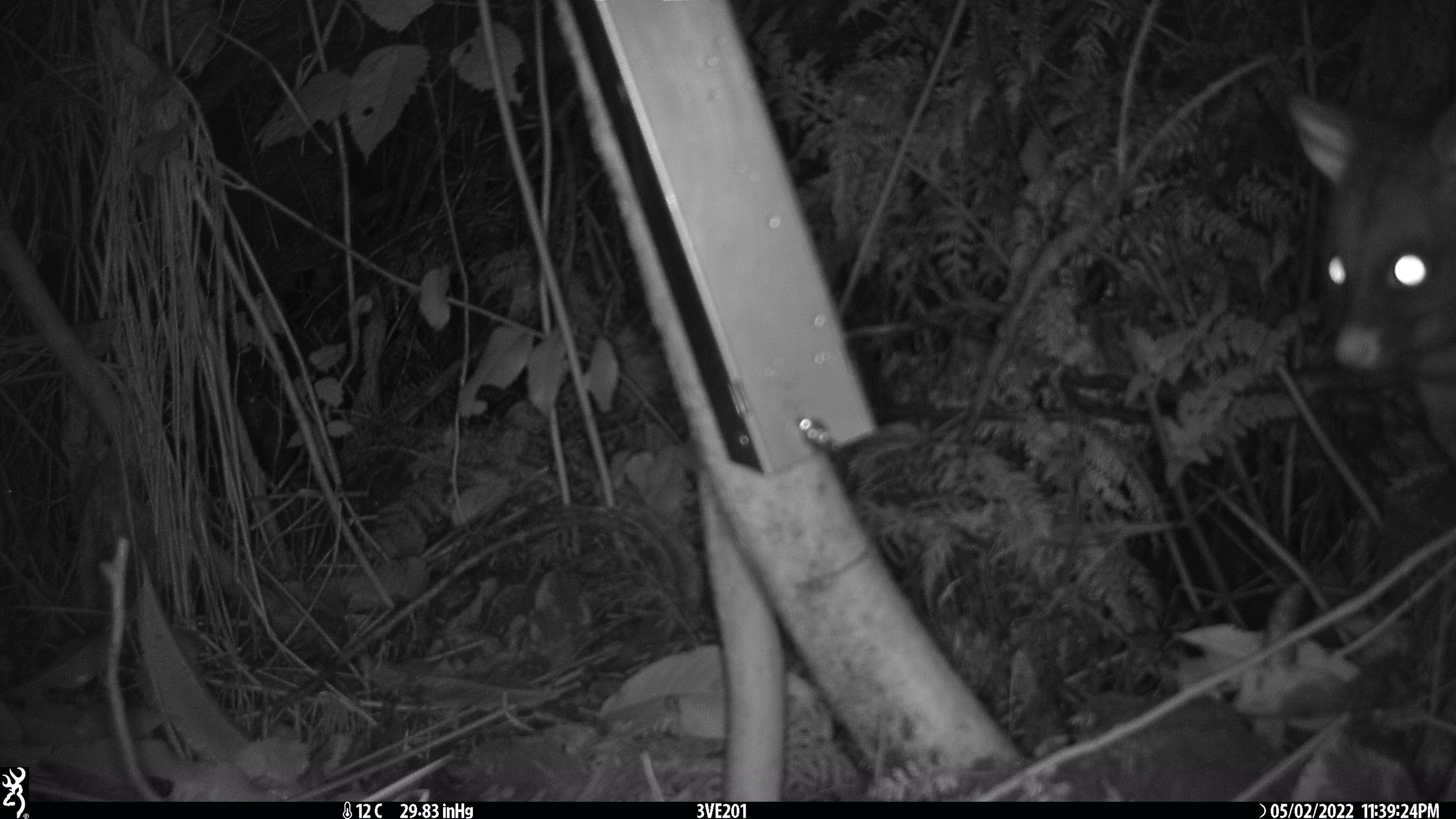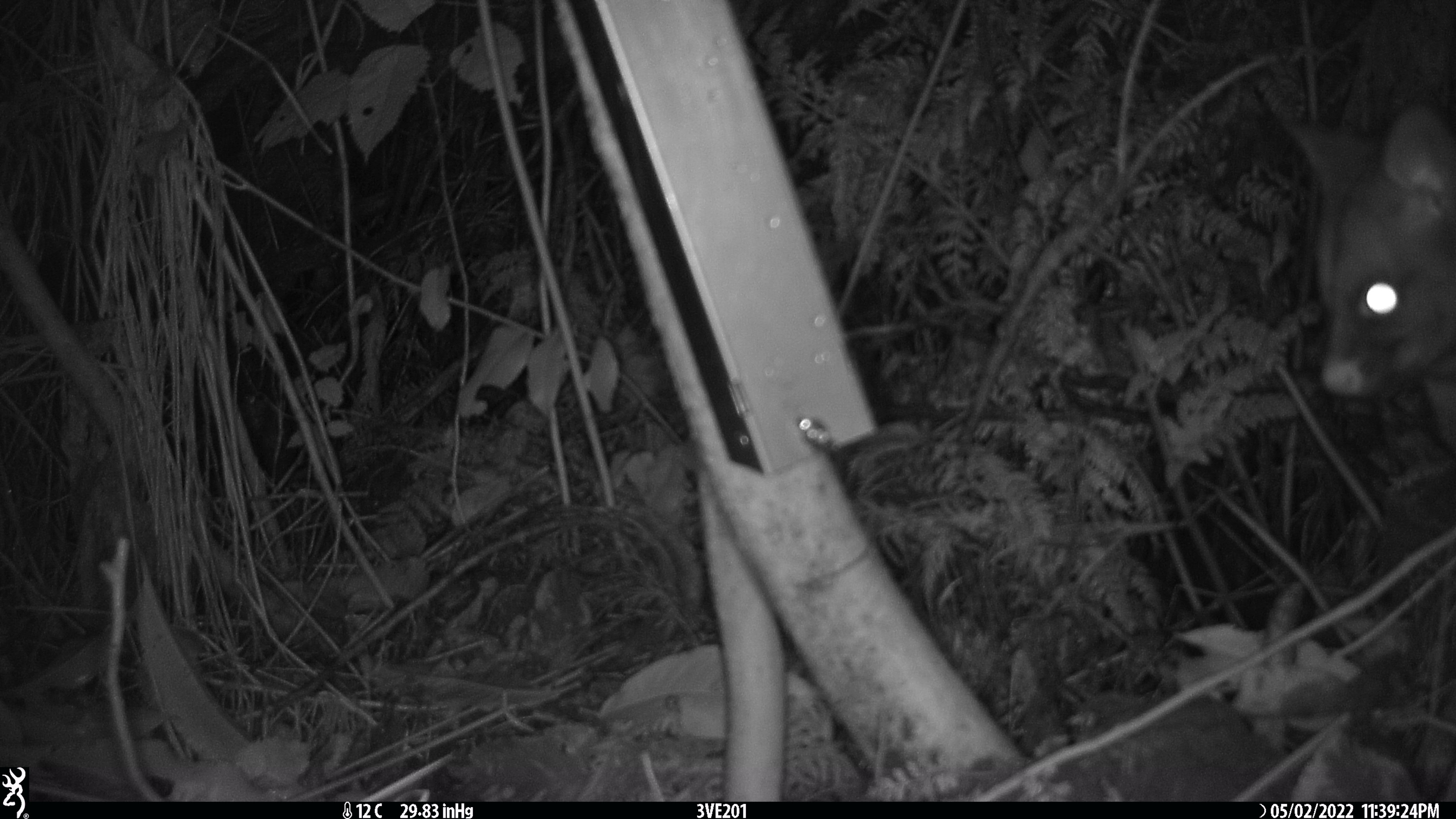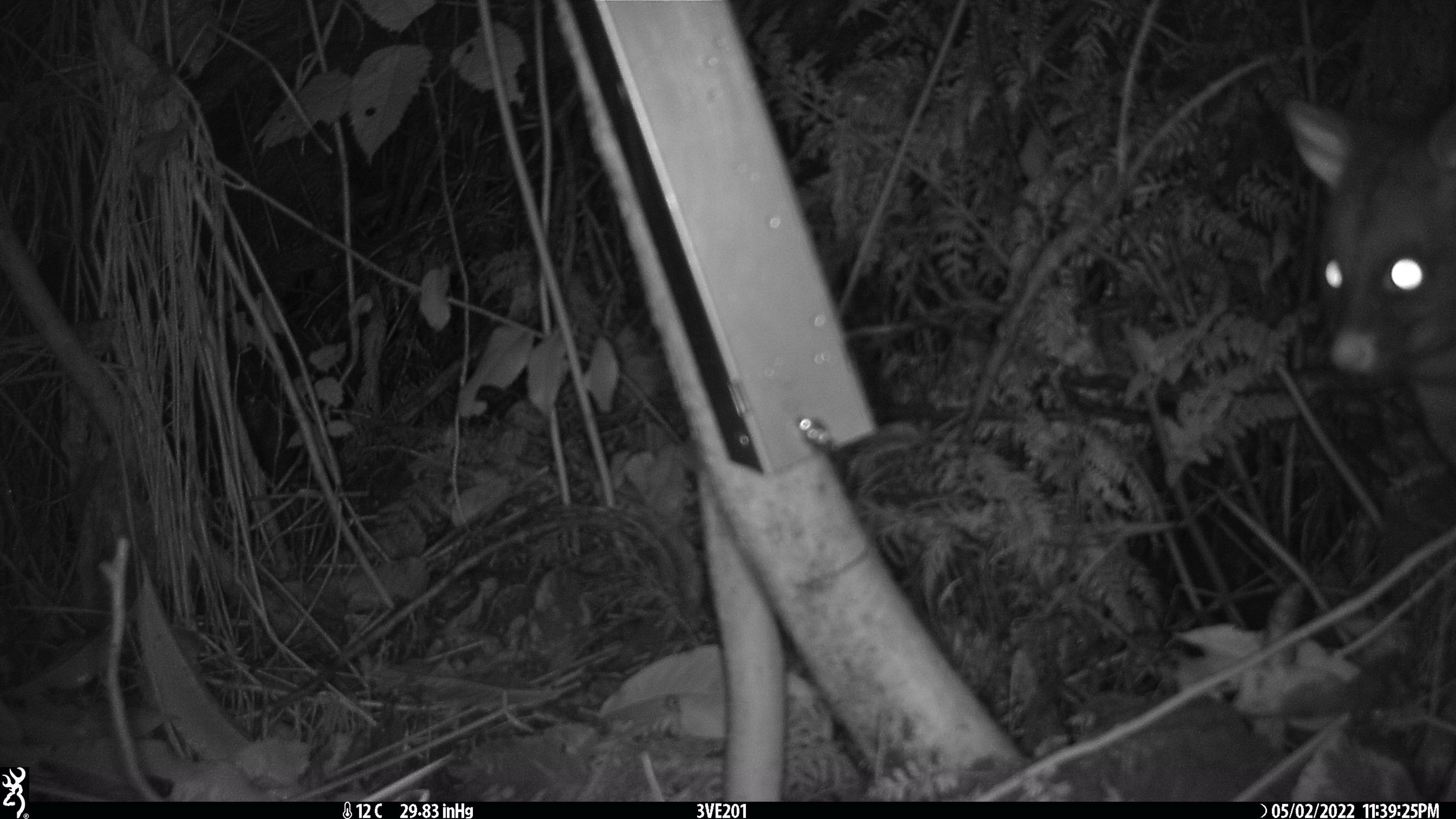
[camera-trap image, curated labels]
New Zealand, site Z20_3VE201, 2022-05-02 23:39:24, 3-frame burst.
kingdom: Animalia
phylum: Chordata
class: Mammalia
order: Diprotodontia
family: Phalangeridae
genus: Trichosurus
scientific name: Trichosurus vulpecula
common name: common brushtail possum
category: possum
Possum (common brushtail possum) (Trichosurus vulpecula).